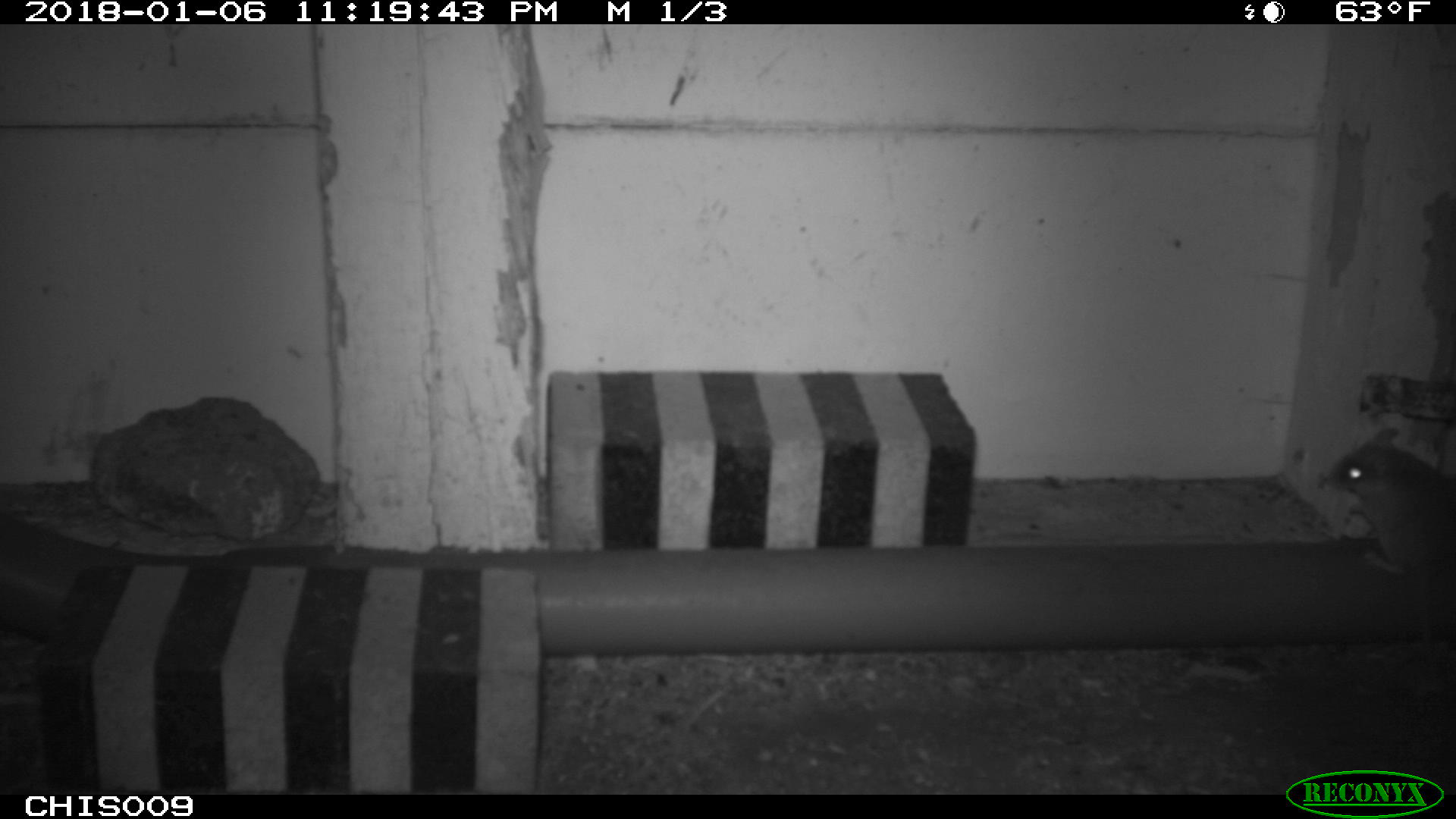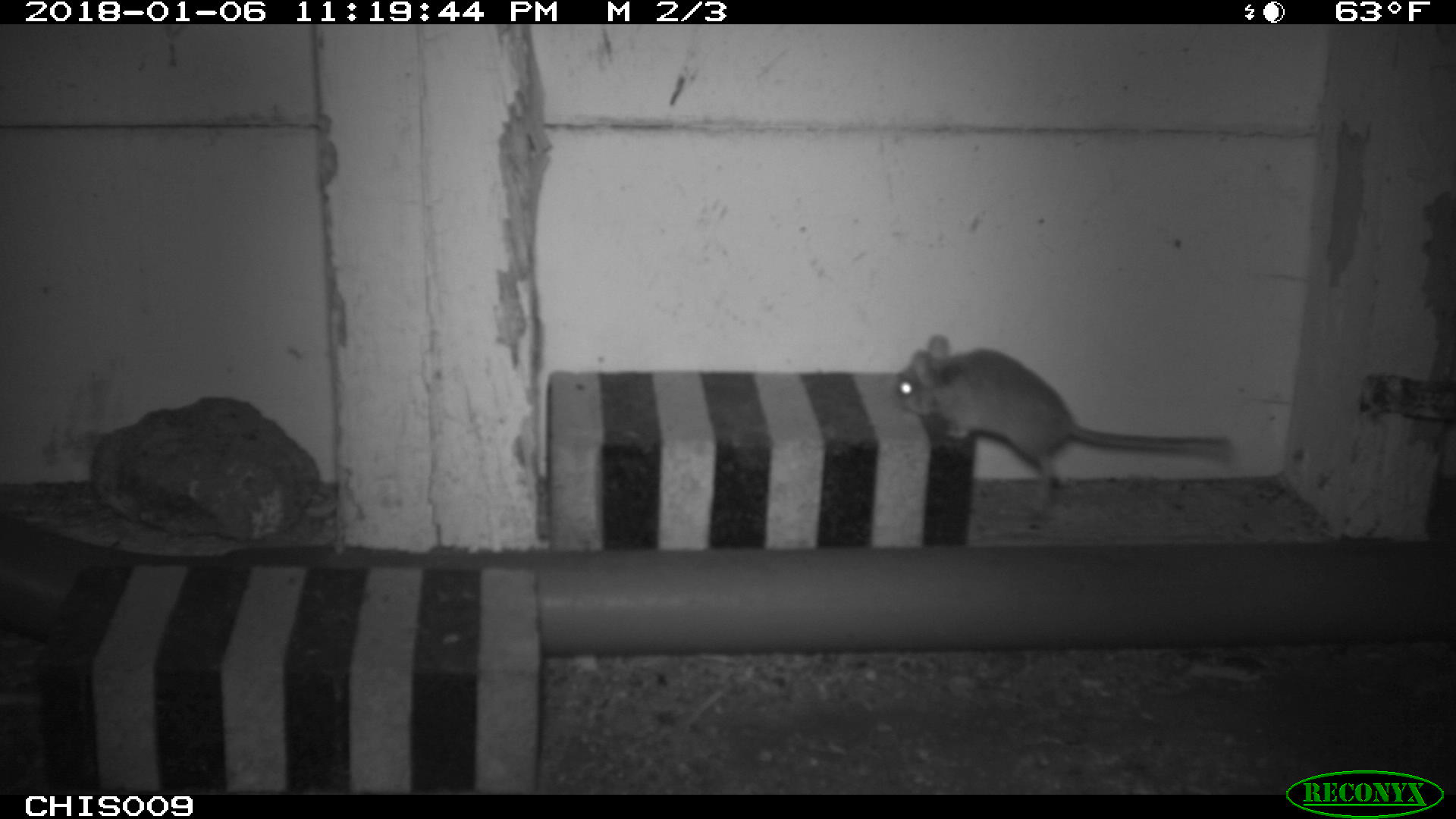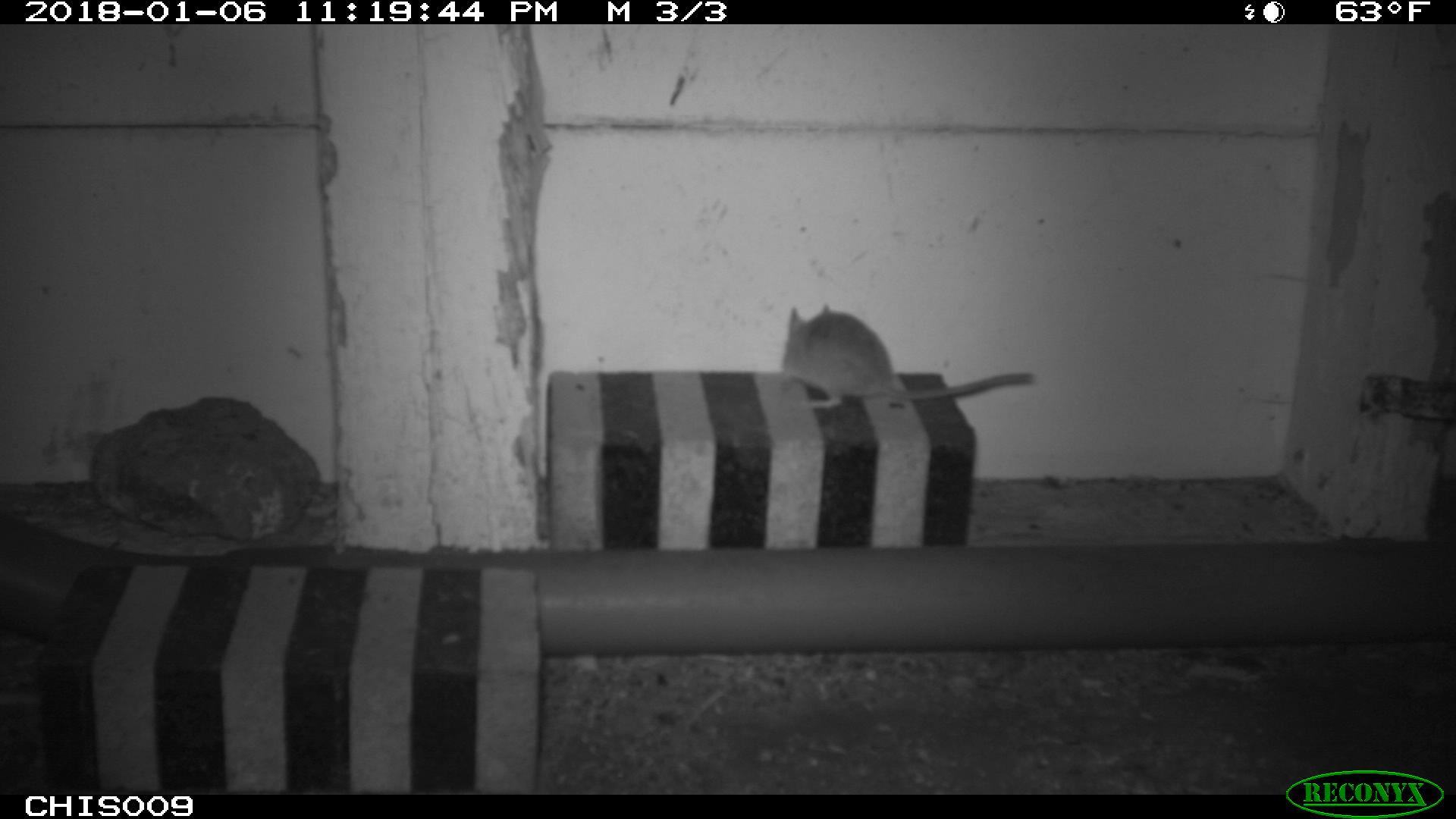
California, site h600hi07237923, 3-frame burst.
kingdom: Animalia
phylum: Chordata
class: Mammalia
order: Rodentia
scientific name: Rodentia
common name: rodent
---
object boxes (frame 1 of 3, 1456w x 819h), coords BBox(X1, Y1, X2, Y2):
rodent: BBox(1329, 426, 1454, 661)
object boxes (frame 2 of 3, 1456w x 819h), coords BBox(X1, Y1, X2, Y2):
rodent: BBox(894, 333, 1228, 511)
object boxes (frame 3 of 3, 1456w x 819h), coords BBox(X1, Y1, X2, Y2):
rodent: BBox(780, 302, 1034, 406)